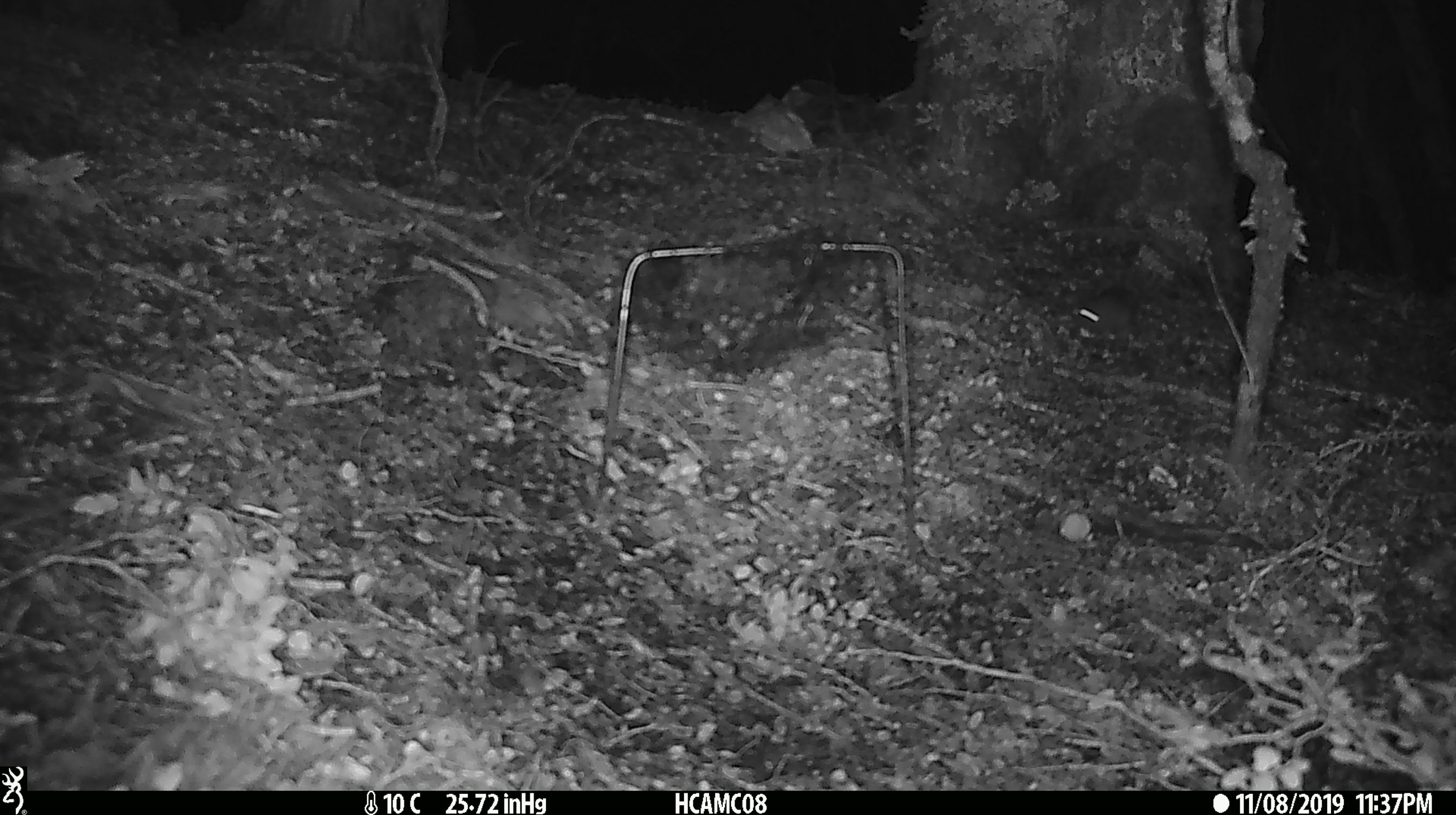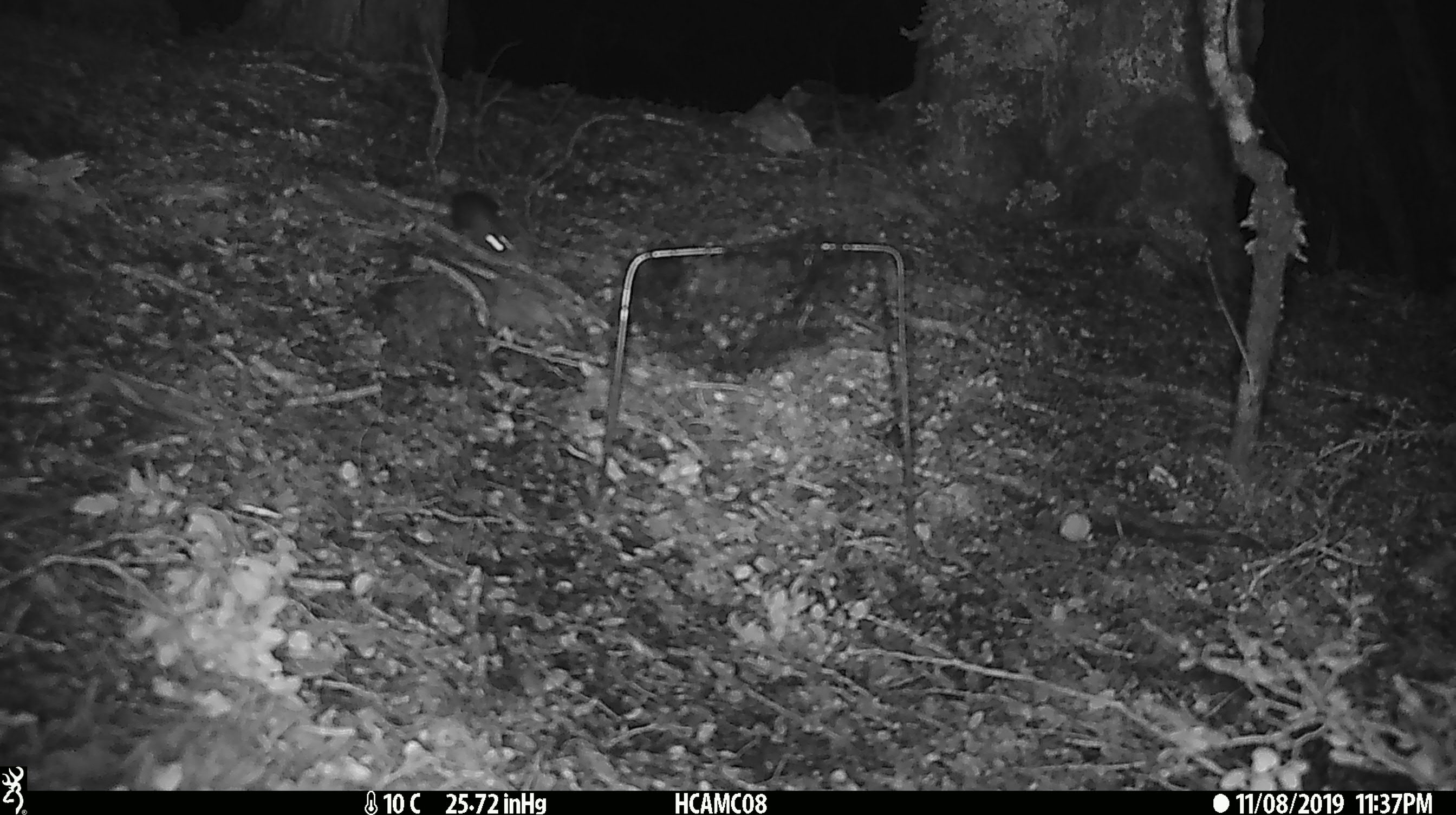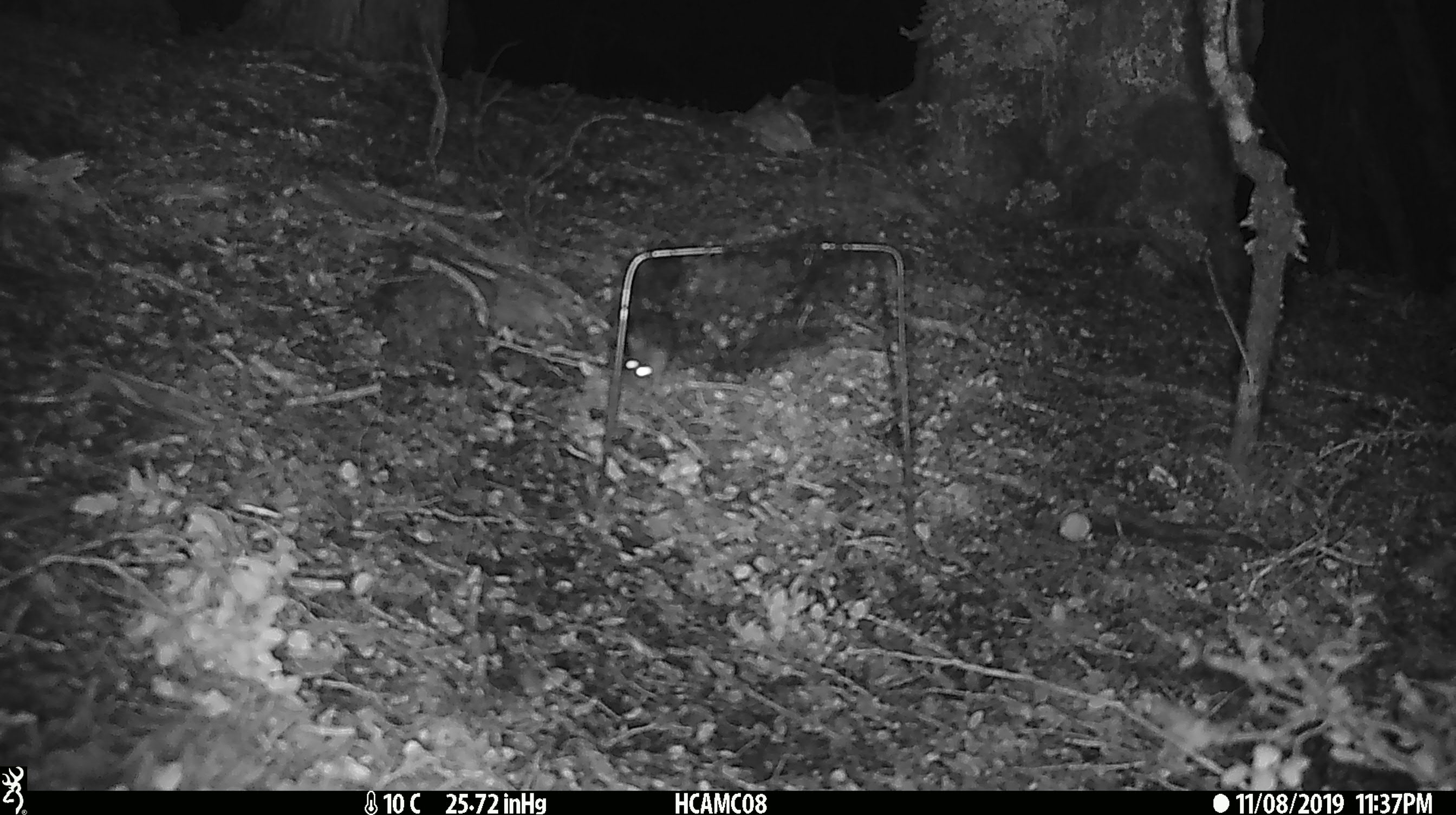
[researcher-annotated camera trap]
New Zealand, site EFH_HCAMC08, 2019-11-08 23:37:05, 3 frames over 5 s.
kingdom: Animalia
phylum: Chordata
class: Mammalia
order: Rodentia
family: Muridae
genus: Mus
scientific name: Mus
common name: mouse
Mouse (Mus).